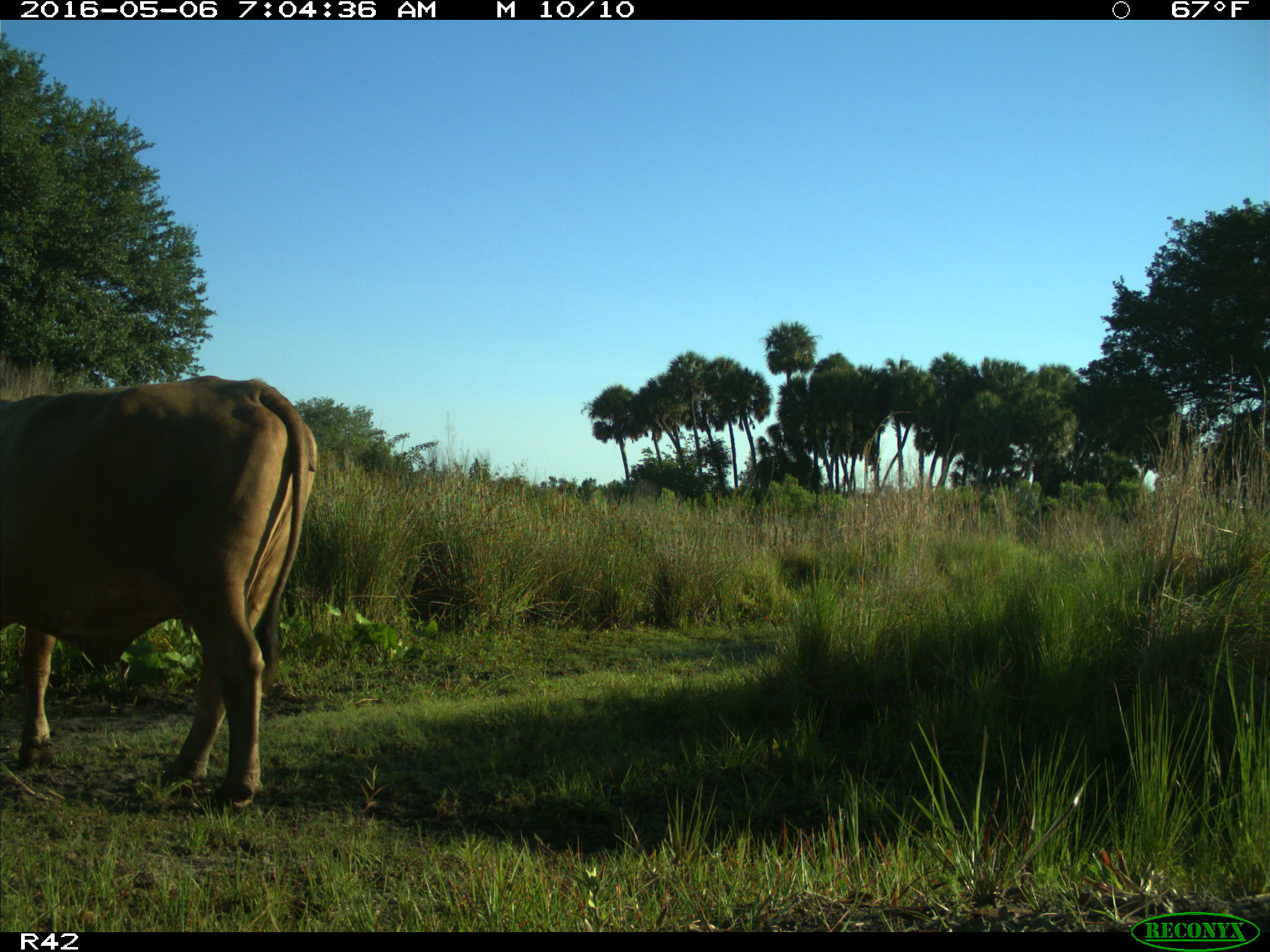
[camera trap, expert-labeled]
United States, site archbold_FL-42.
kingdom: Animalia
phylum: Chordata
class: Mammalia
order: Artiodactyla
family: Bovidae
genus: Bos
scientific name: Bos taurus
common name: domestic cow